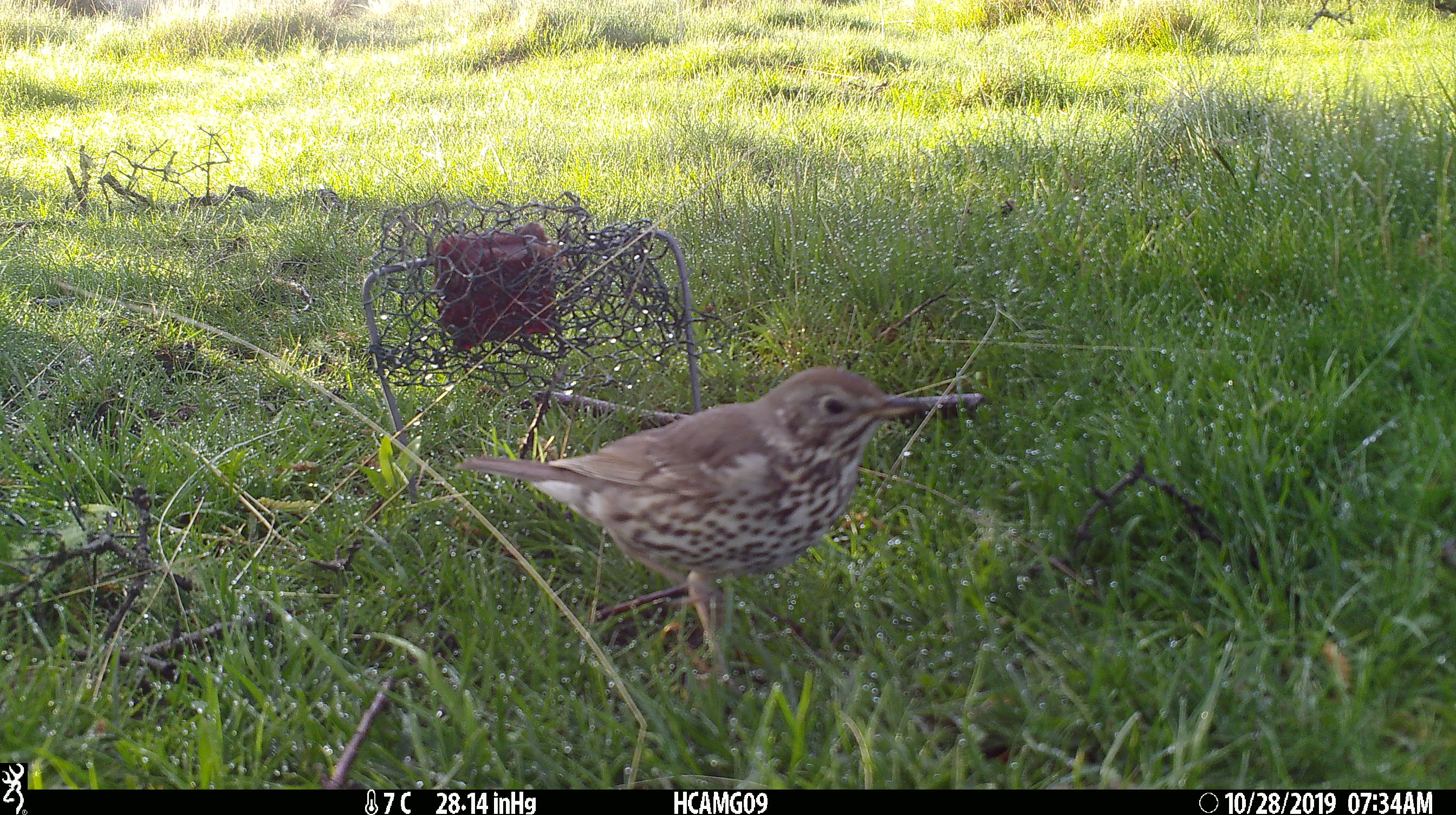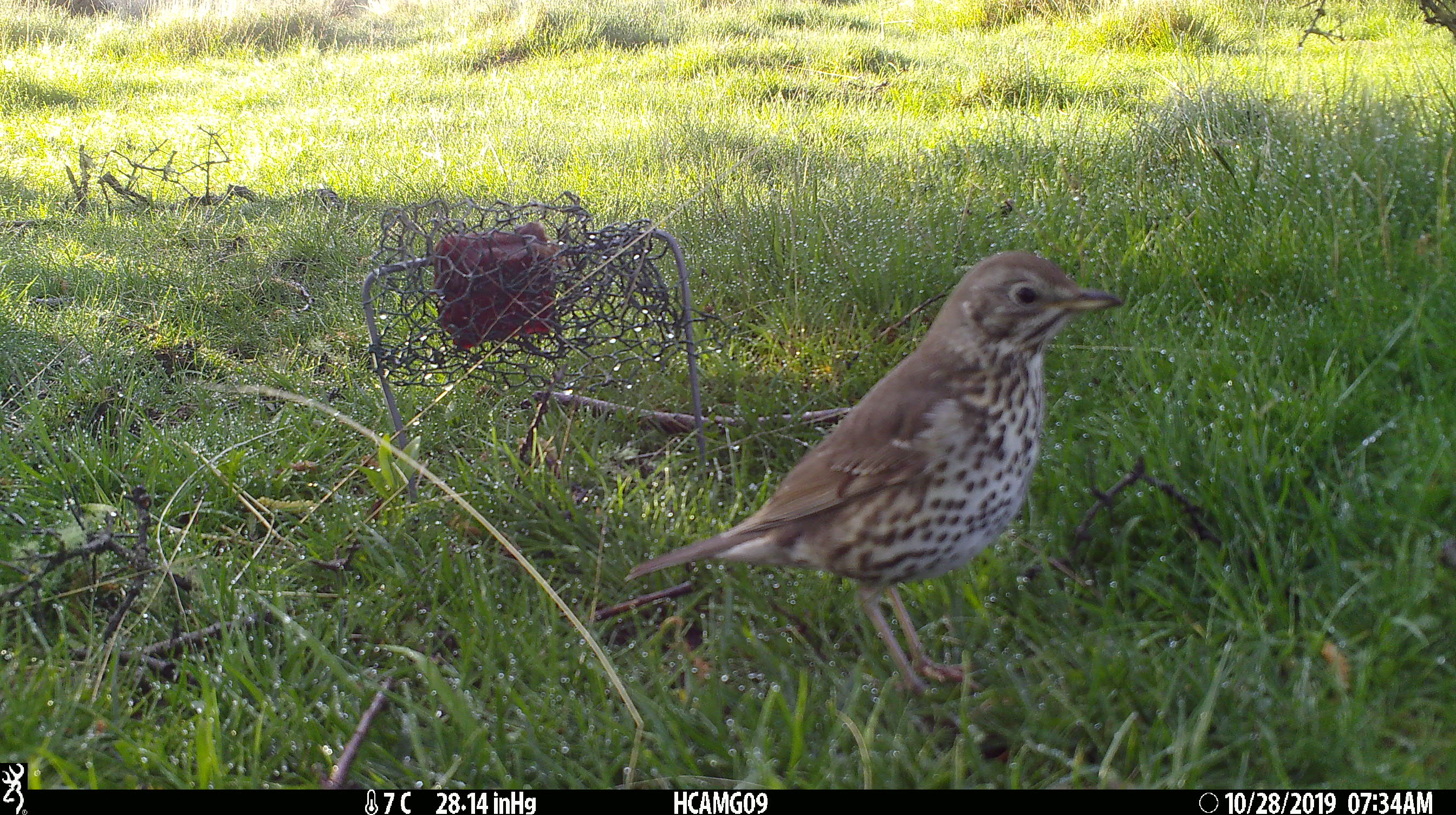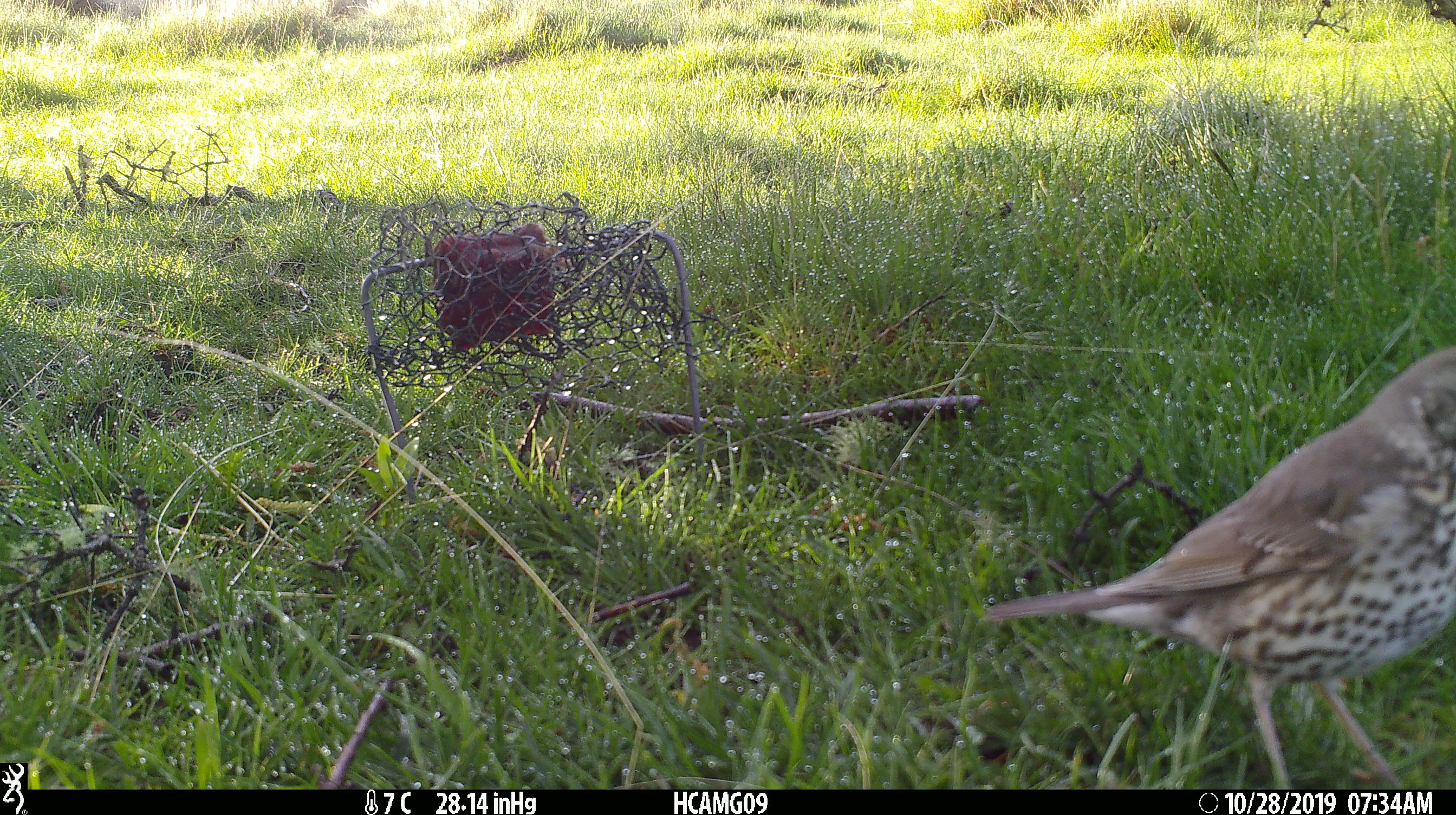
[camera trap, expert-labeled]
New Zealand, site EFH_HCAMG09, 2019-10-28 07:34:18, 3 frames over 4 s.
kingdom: Animalia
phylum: Chordata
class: Aves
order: Passeriformes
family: Turdidae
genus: Turdus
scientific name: Turdus philomelos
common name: song thrush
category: thrush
Thrush (song thrush) (Turdus philomelos).